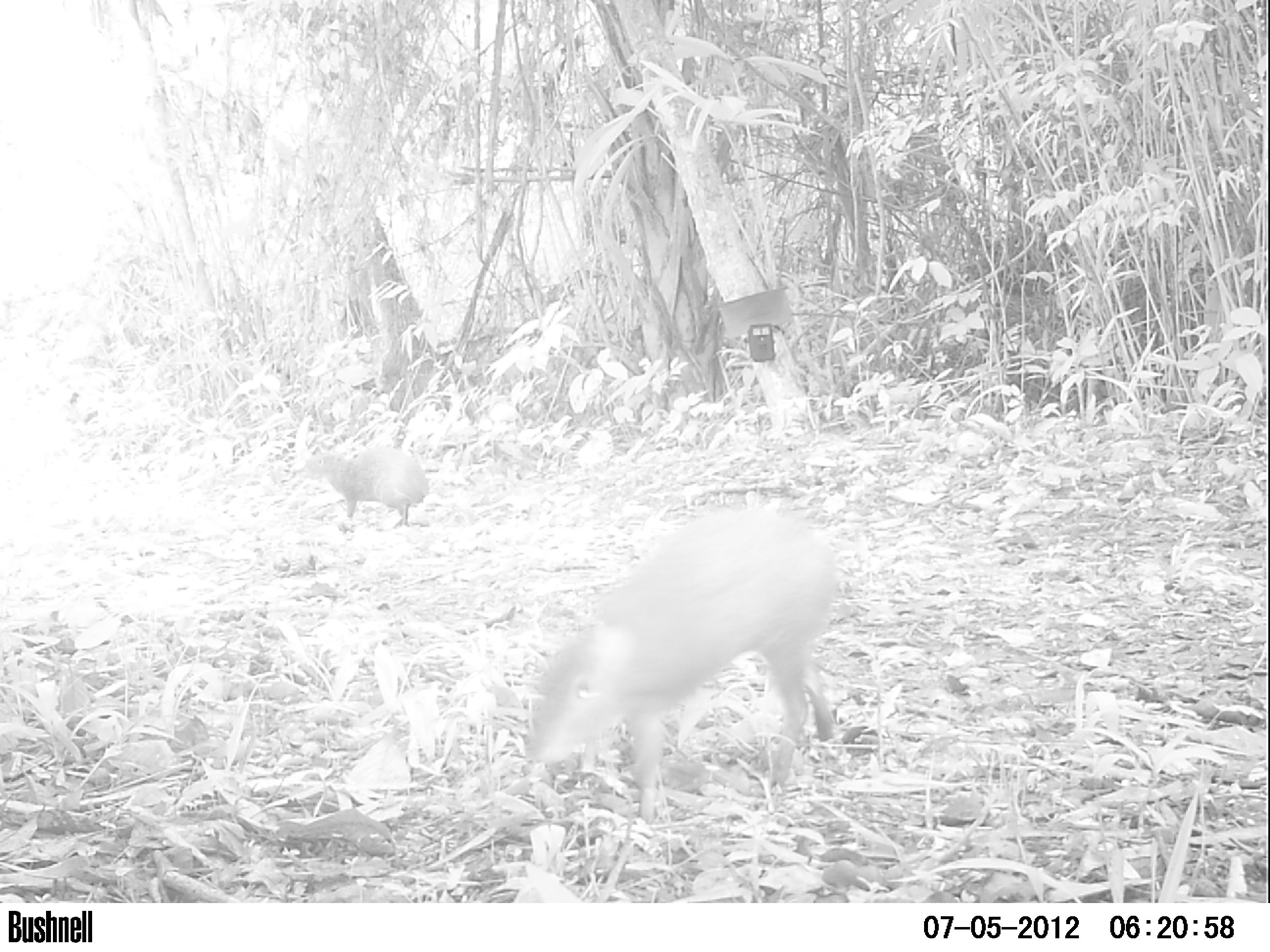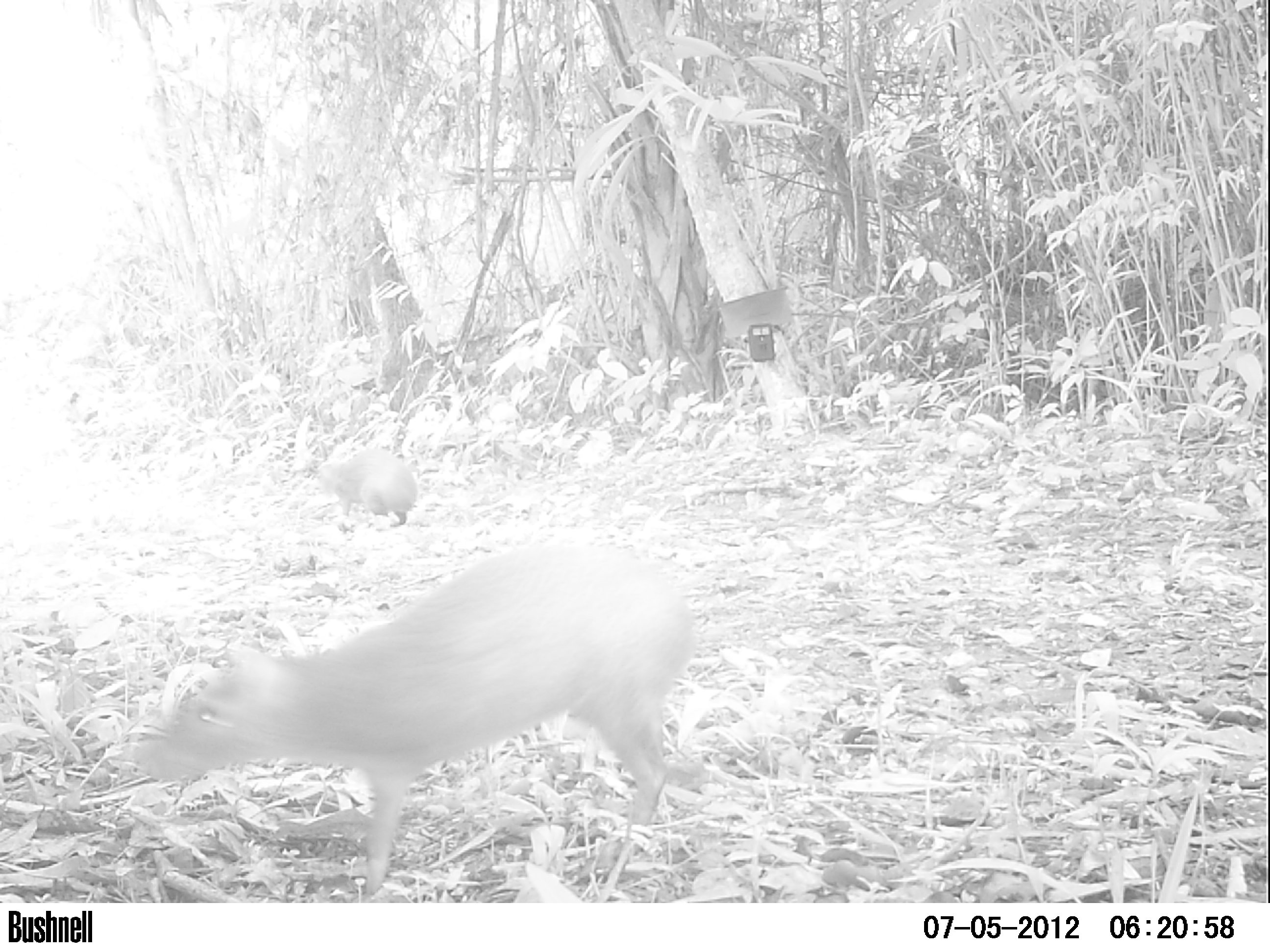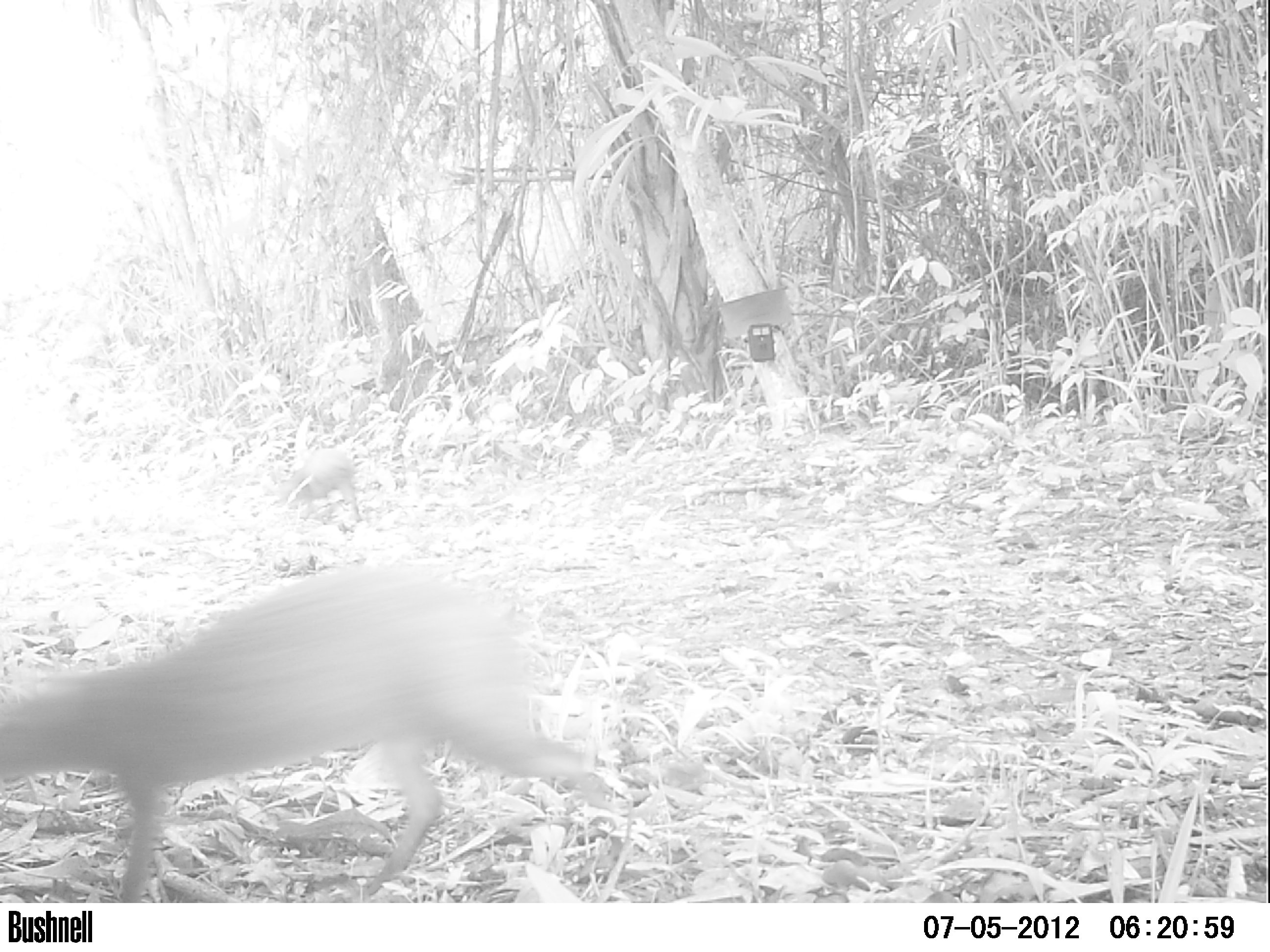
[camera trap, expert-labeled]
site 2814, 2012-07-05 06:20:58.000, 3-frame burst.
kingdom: Animalia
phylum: Chordata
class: Mammalia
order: Rodentia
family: Dasyproctidae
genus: Dasyprocta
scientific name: Dasyprocta punctata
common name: central american agouti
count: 2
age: adult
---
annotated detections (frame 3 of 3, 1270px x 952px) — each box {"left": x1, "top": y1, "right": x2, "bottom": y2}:
dasyprocta punctata: {"left": 0, "top": 562, "right": 612, "bottom": 902}; {"left": 261, "top": 447, "right": 362, "bottom": 522}